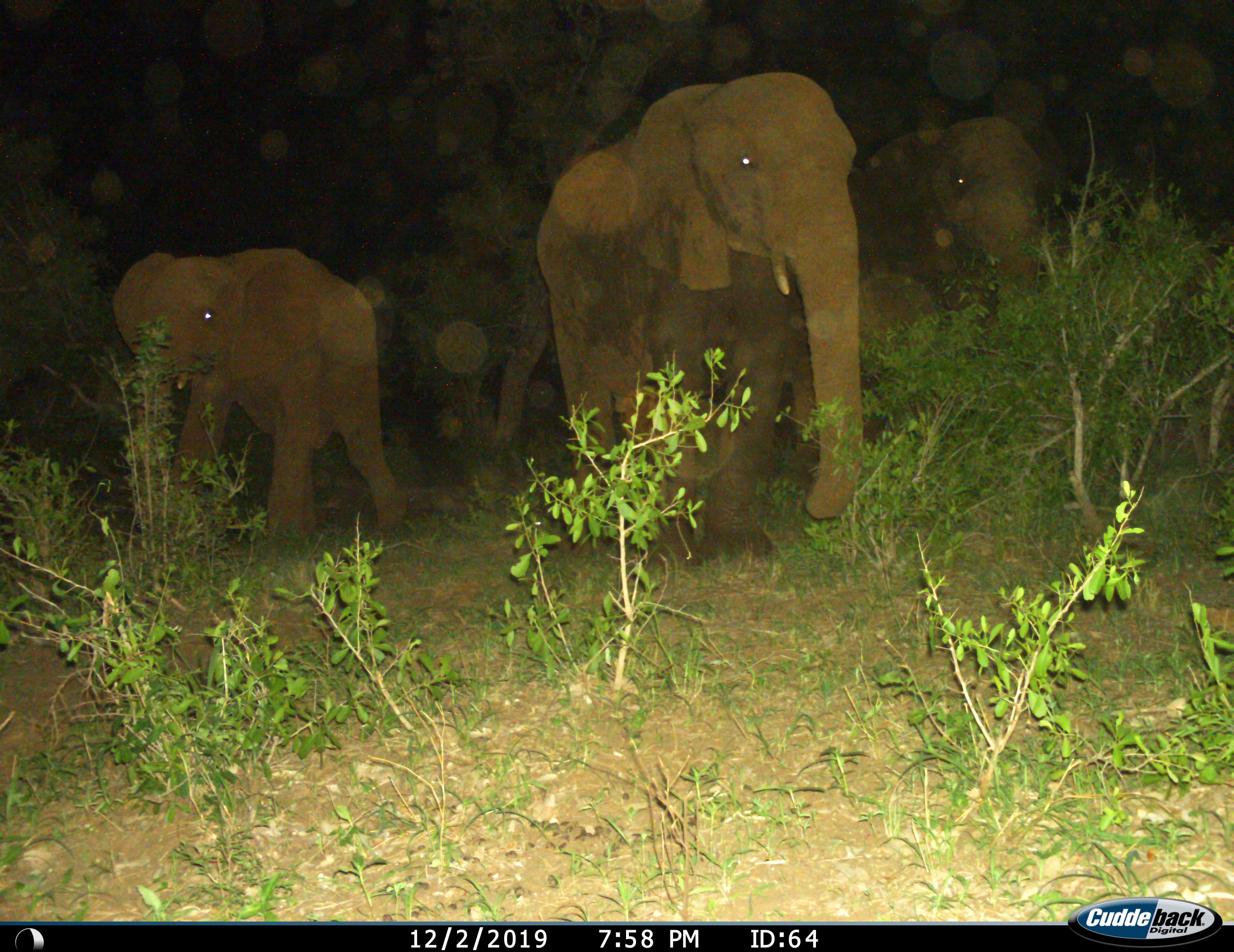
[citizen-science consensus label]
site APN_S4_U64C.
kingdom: Animalia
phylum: Chordata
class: Mammalia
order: Proboscidea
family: Elephantidae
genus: Loxodonta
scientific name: Loxodonta africana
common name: african bush elephant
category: elephant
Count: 3.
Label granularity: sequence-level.